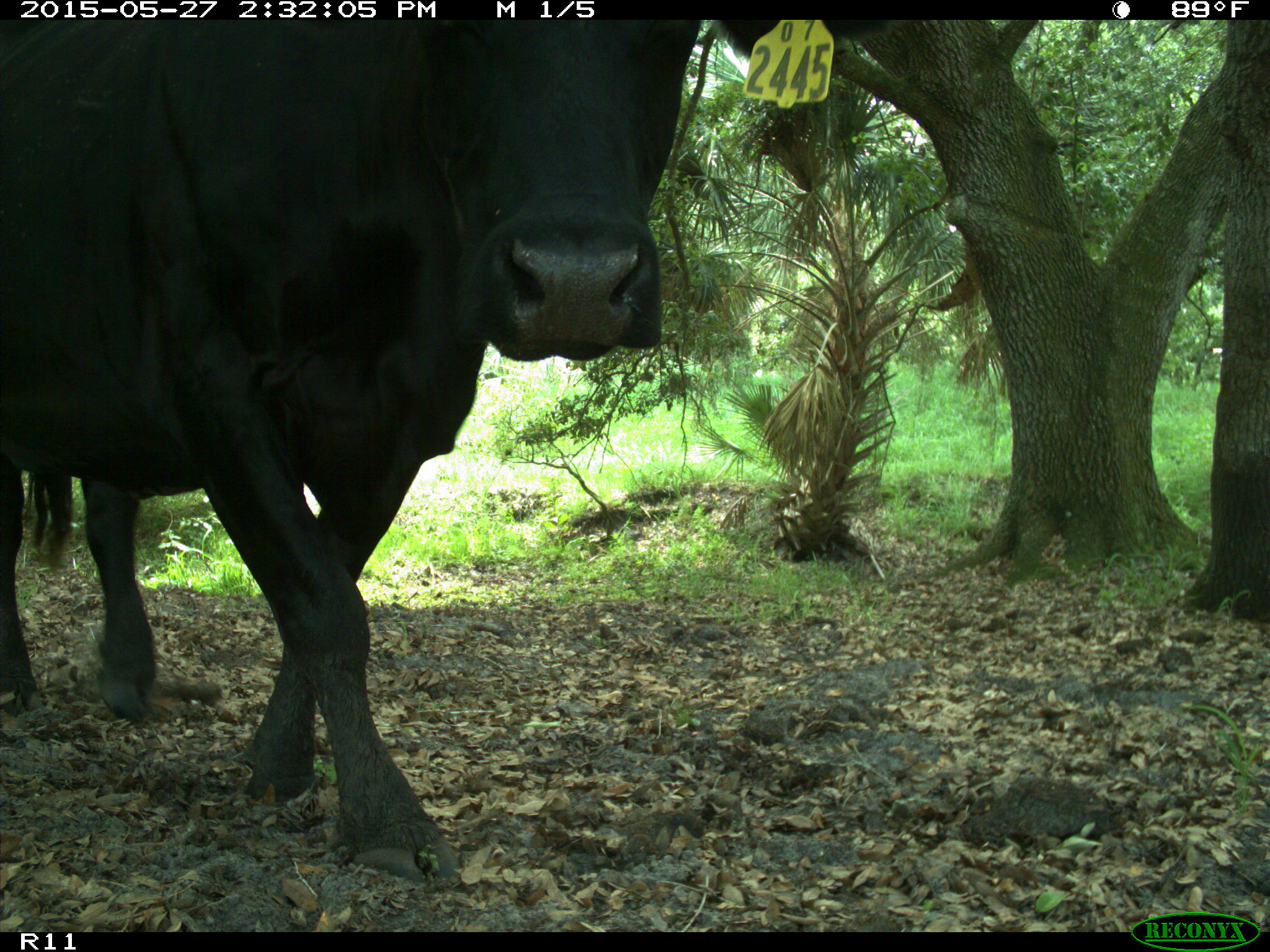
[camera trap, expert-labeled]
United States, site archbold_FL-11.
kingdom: Animalia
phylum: Chordata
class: Mammalia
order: Artiodactyla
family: Bovidae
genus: Bos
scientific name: Bos taurus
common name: domestic cow